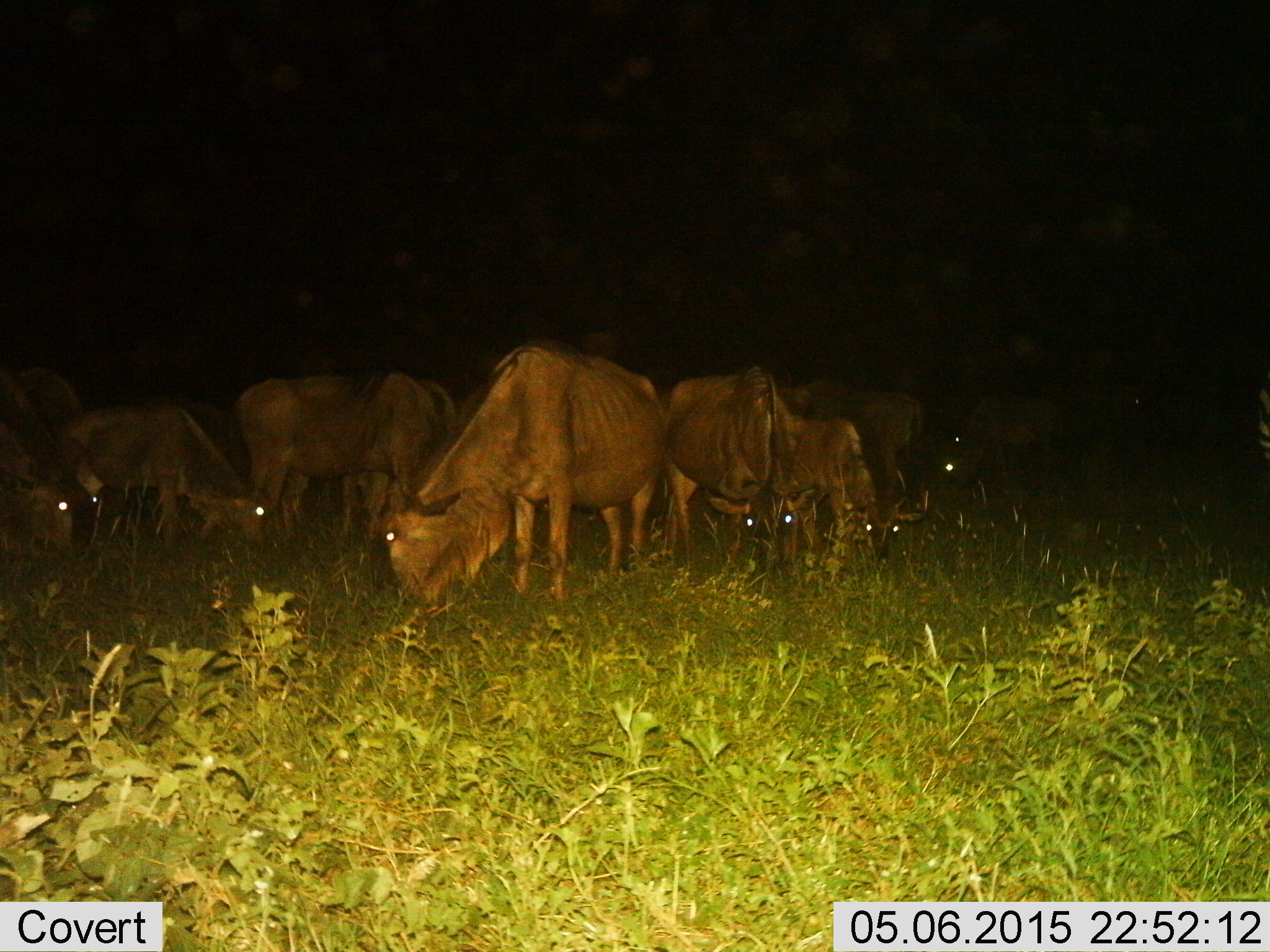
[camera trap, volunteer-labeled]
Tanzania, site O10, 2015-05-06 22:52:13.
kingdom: Animalia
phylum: Chordata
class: Mammalia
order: Artiodactyla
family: Bovidae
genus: Connochaetes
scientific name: Connochaetes taurinus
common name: blue wildebeest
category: wildebeest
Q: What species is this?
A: Wildebeest (blue wildebeest) (Connochaetes taurinus).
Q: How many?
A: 11-50.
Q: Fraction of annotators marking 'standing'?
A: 40%.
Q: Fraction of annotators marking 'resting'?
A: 0%.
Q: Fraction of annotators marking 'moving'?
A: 0%.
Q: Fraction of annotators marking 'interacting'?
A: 0%.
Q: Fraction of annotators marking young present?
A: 20%.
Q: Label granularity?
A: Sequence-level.